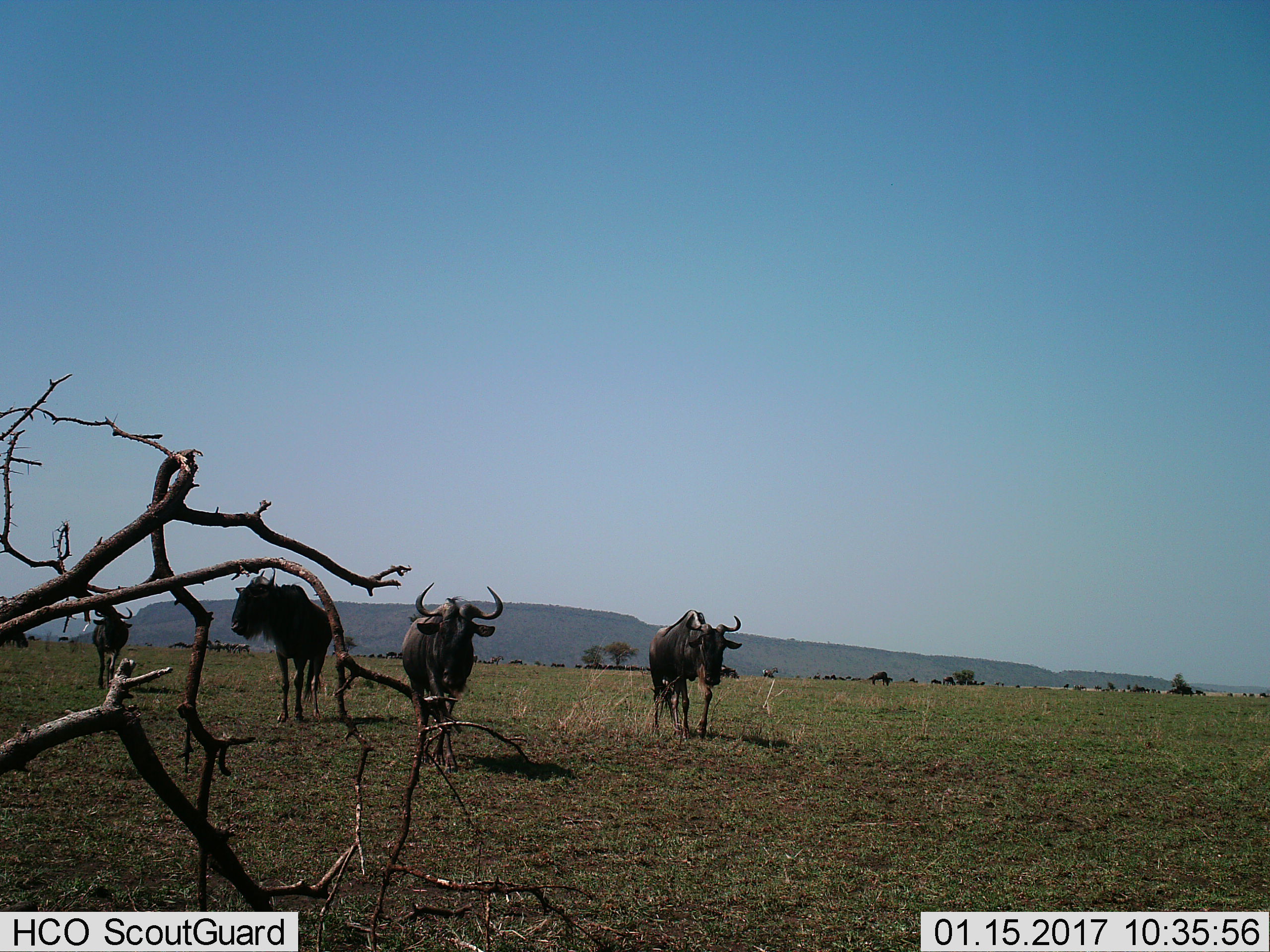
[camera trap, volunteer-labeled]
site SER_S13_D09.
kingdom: Animalia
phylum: Chordata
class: Mammalia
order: Artiodactyla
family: Bovidae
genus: Connochaetes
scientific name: Connochaetes taurinus taurinus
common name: blue wildebeest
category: wildebeestblue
Wildebeestblue (blue wildebeest) (Connochaetes taurinus taurinus), count 4. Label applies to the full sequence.